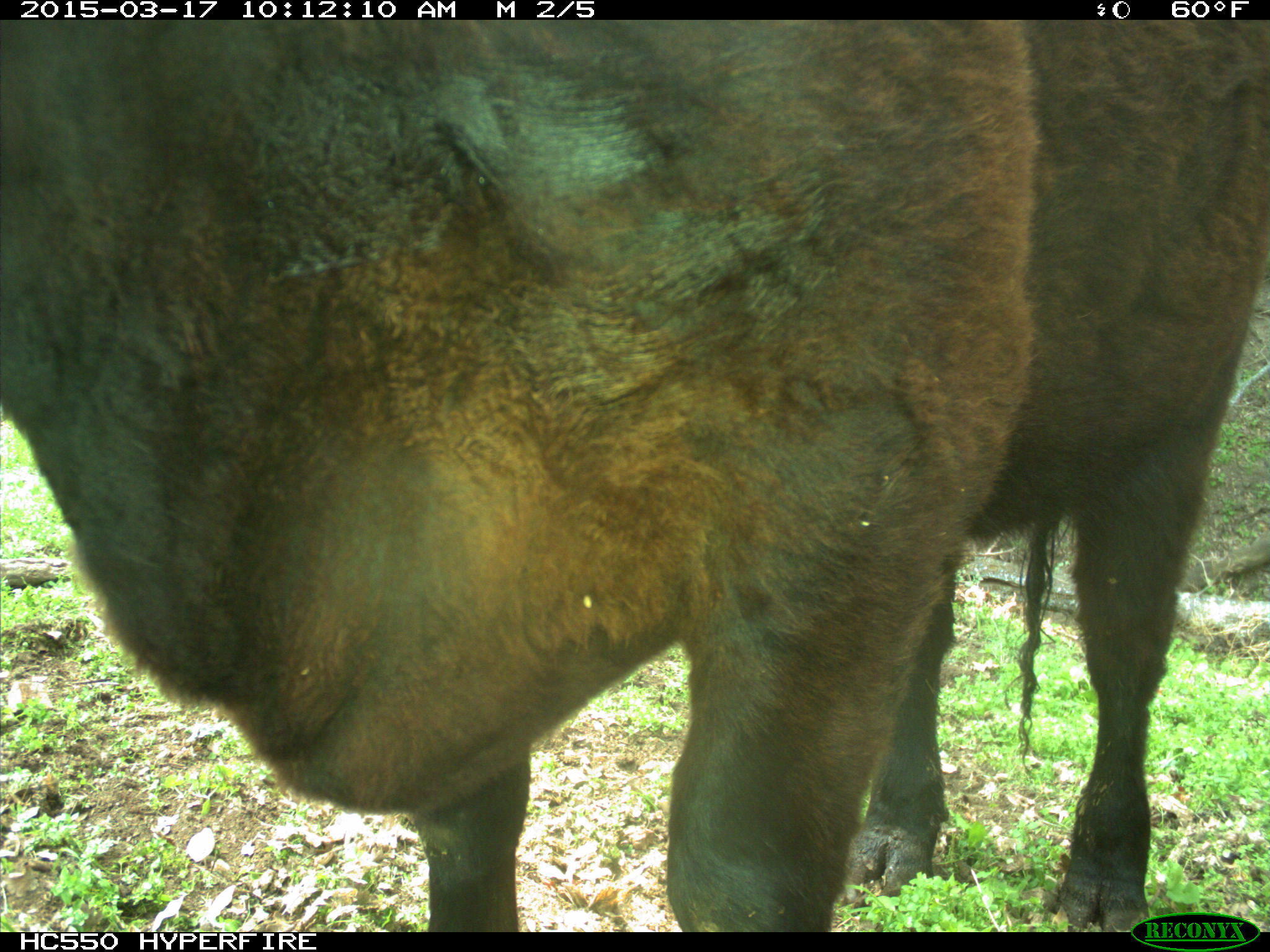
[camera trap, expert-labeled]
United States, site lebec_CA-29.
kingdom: Animalia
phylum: Chordata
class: Mammalia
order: Artiodactyla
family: Bovidae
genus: Bos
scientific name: Bos taurus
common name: domestic cow